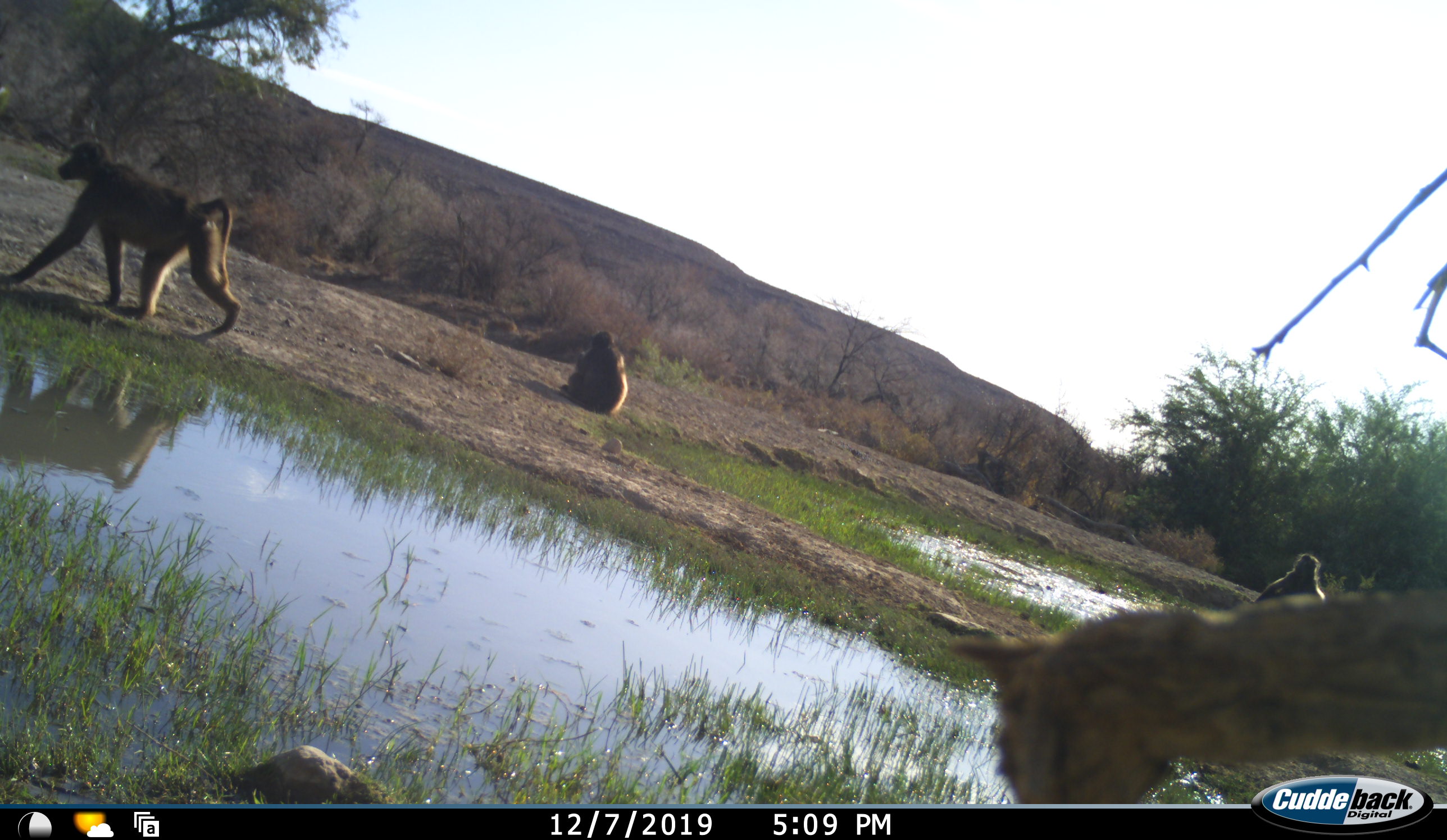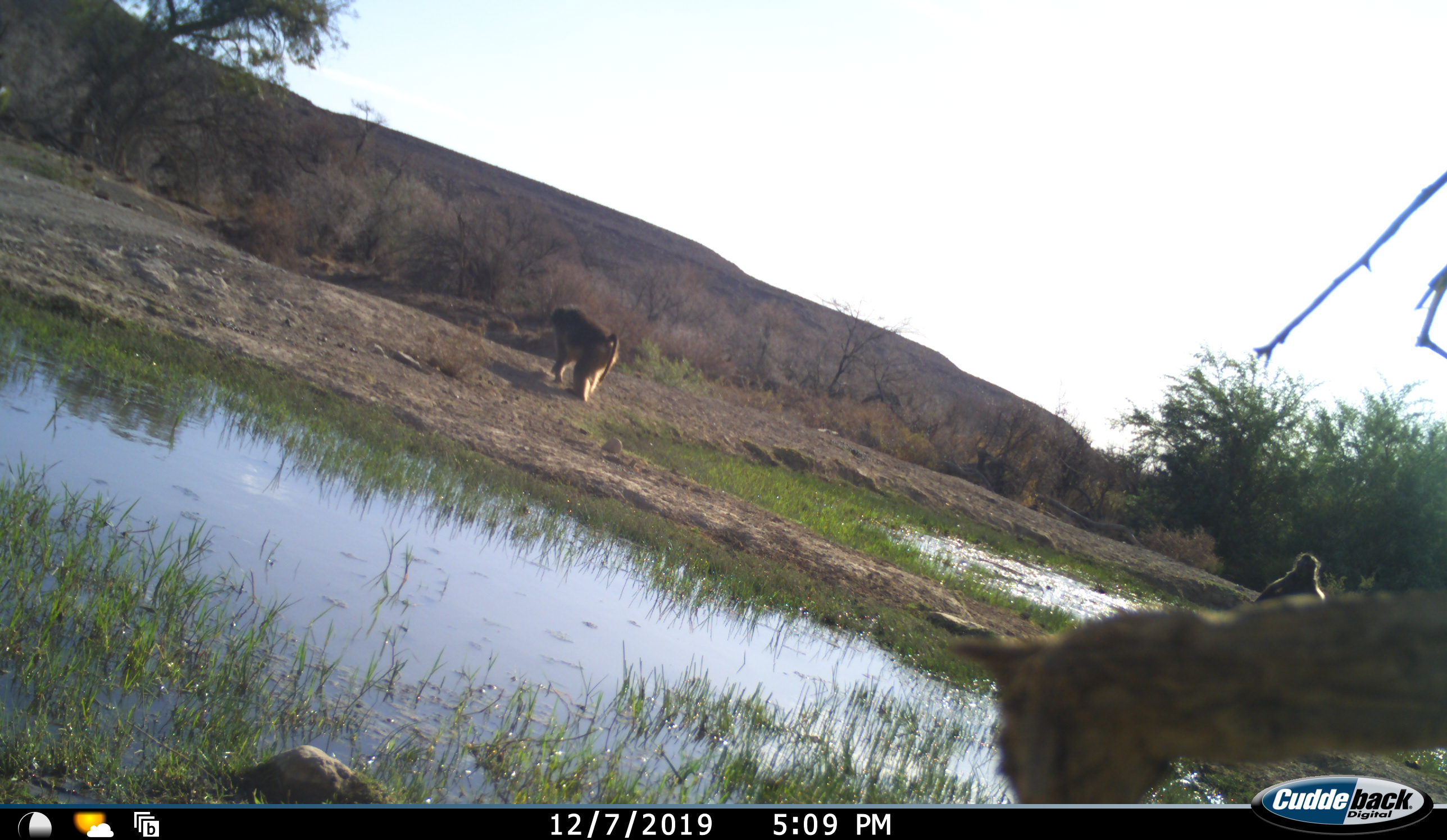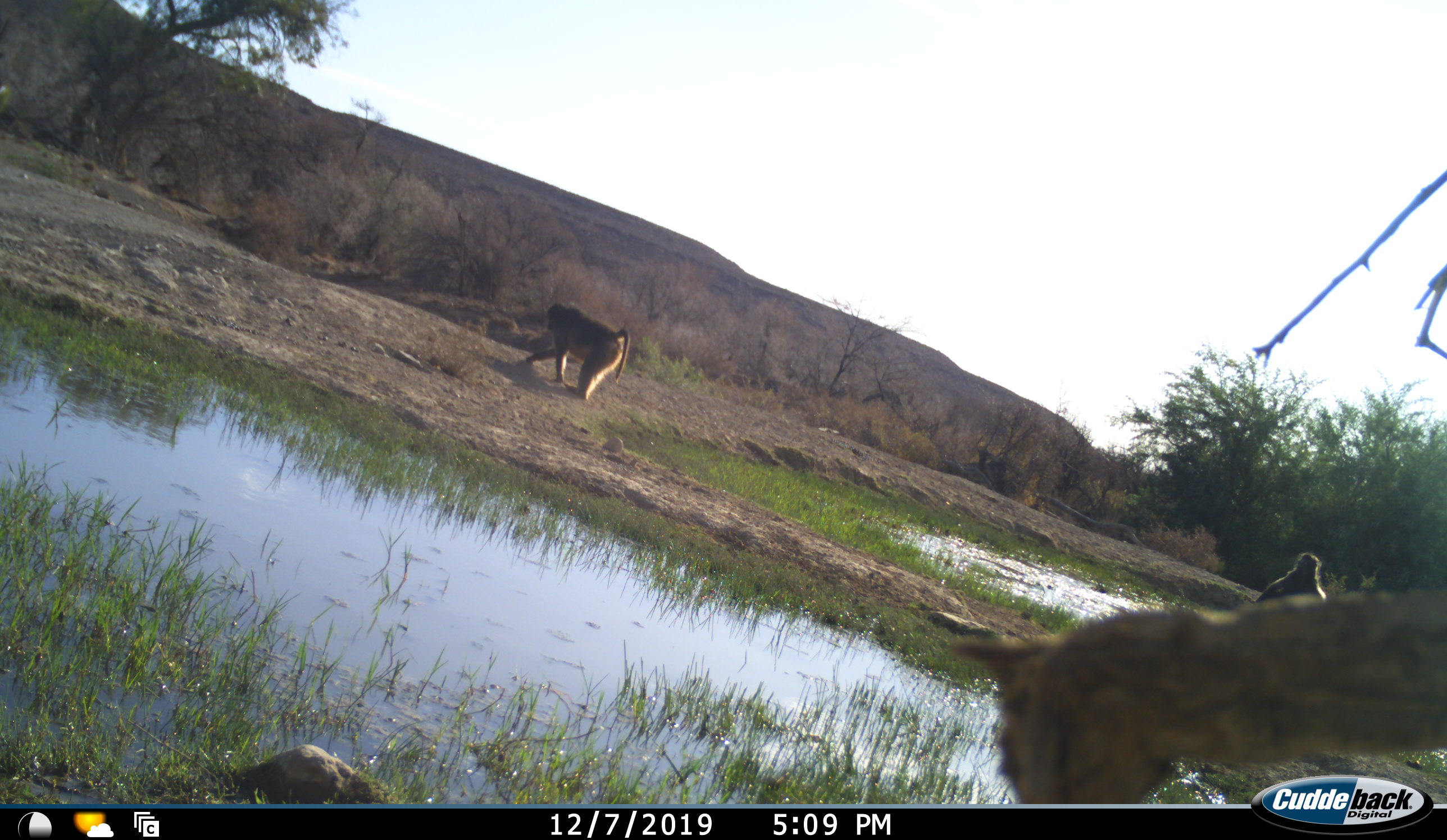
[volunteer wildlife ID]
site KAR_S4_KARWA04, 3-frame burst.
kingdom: Animalia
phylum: Chordata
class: Mammalia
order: Primates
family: Cercopithecidae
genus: Papio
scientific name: Papio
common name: baboon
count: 3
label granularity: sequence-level